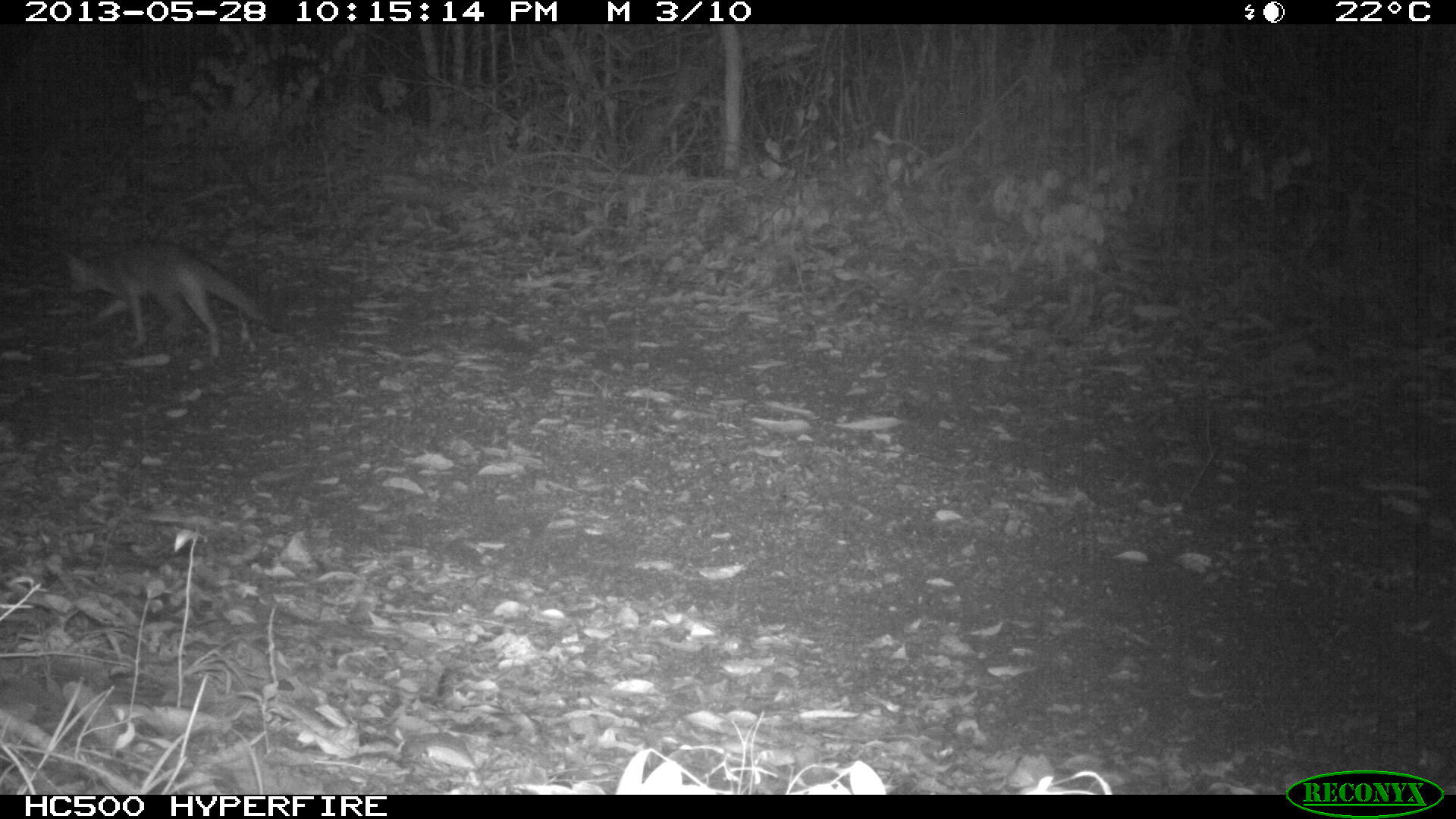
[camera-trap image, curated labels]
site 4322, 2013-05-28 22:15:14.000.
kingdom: Animalia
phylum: Chordata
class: Mammalia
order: Carnivora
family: Canidae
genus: Urocyon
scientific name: Urocyon cinereoargenteus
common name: gray fox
Urocyon cinereoargenteus (gray fox), count 1.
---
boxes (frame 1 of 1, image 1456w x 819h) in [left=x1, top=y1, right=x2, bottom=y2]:
urocyon cinereoargenteus: [left=49, top=239, right=290, bottom=361]